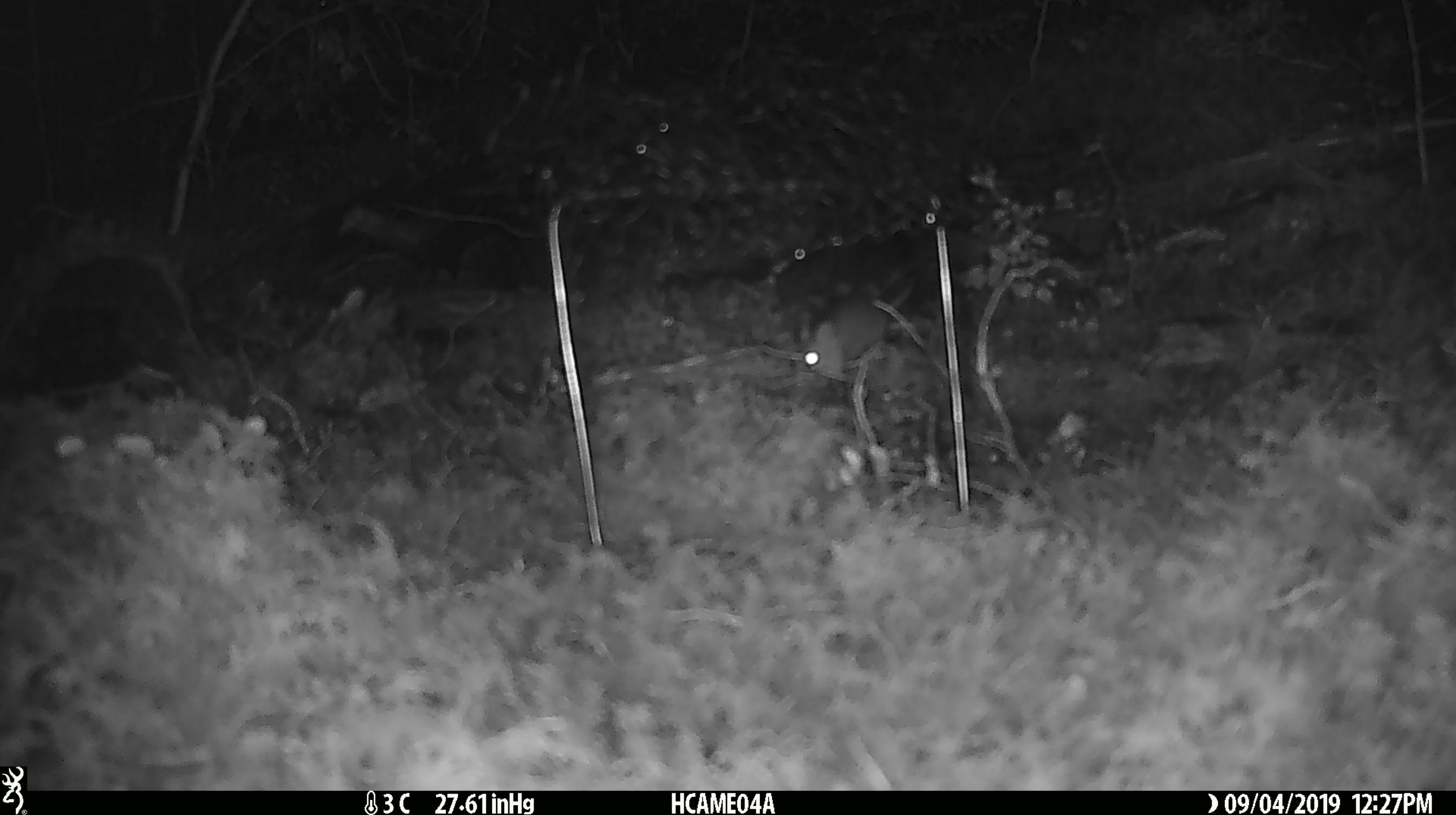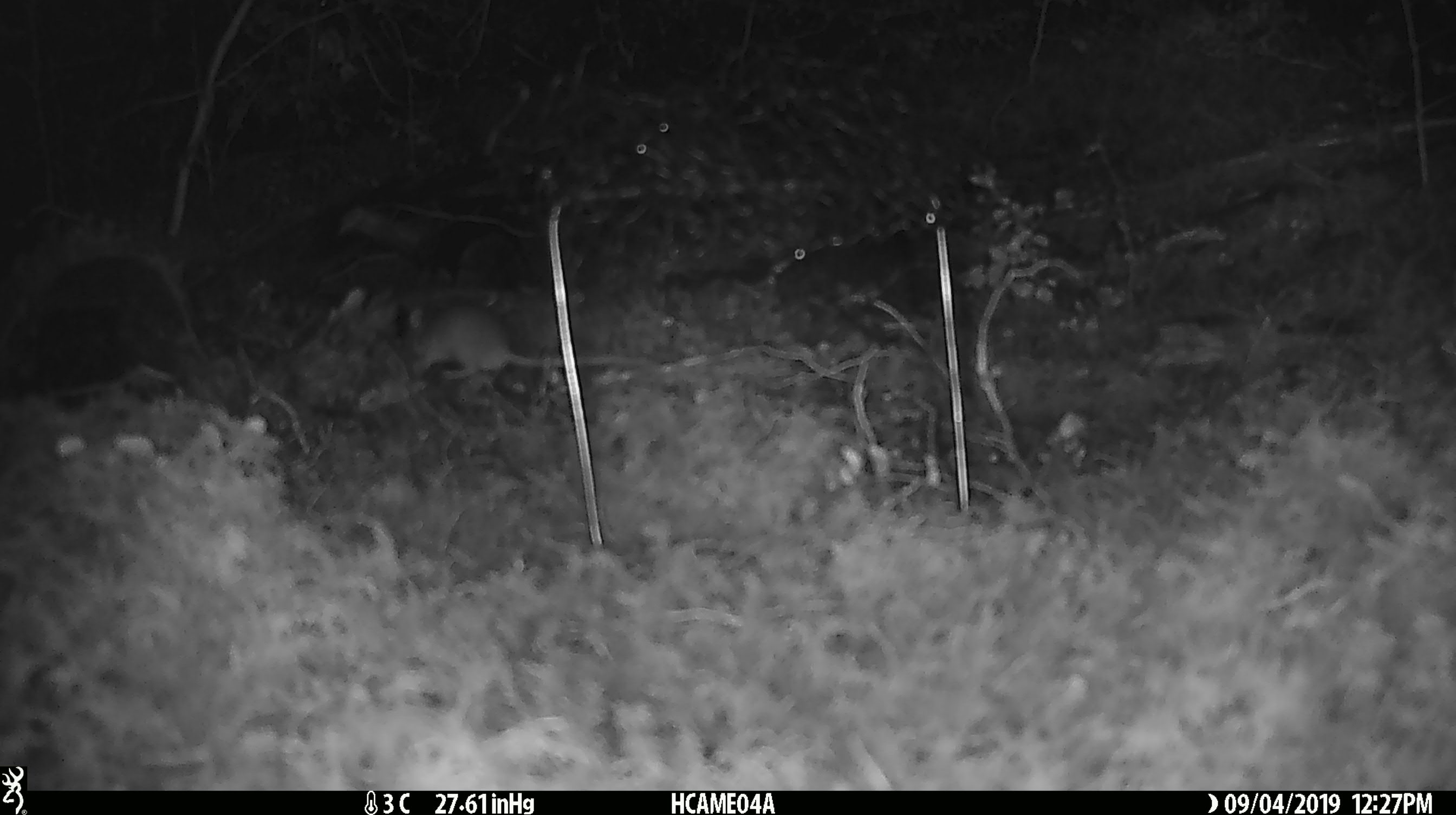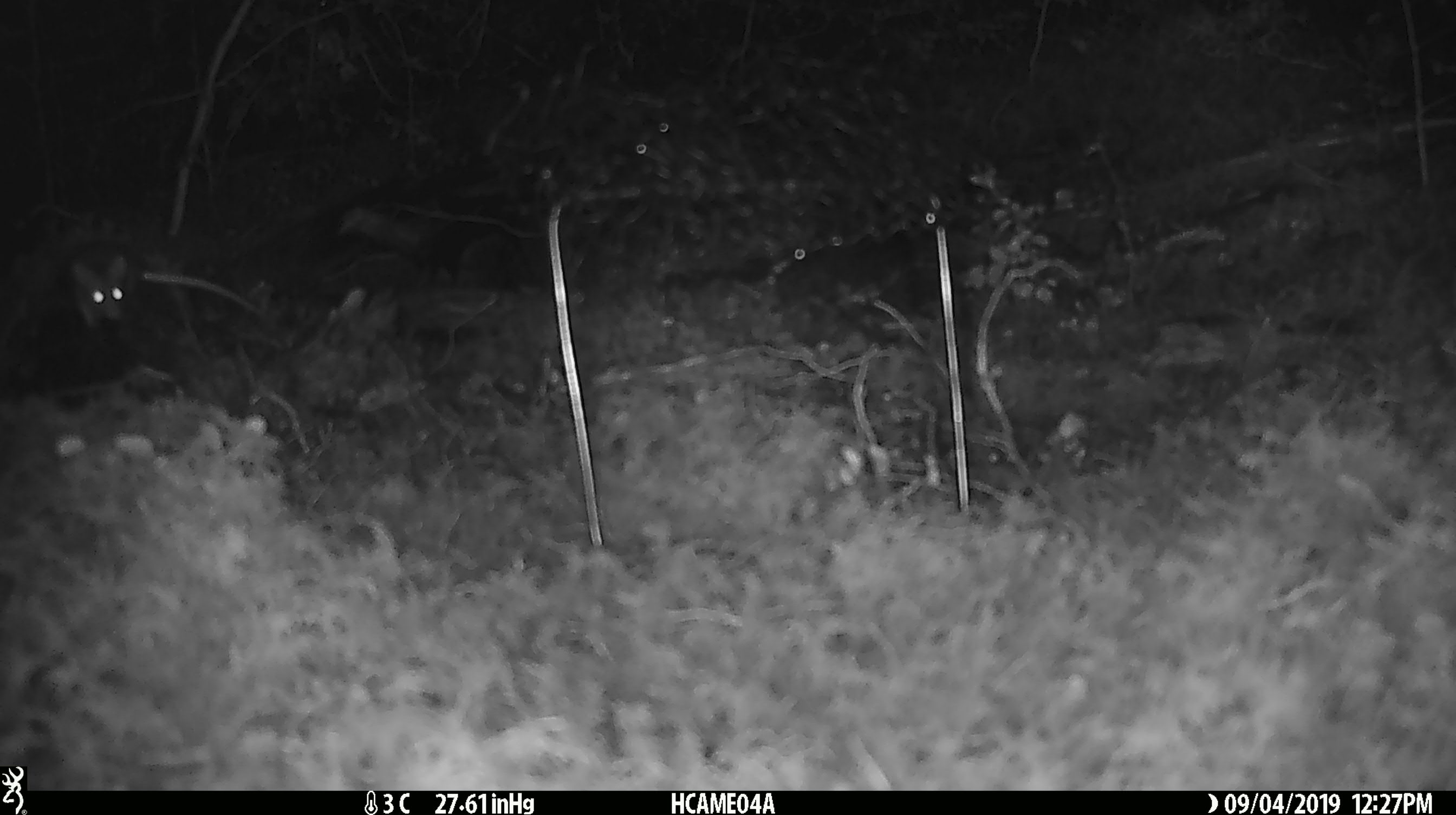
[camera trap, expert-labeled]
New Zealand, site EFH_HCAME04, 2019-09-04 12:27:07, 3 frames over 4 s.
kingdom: Animalia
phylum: Chordata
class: Mammalia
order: Rodentia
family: Muridae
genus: Mus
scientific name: Mus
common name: mouse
Mouse (Mus).